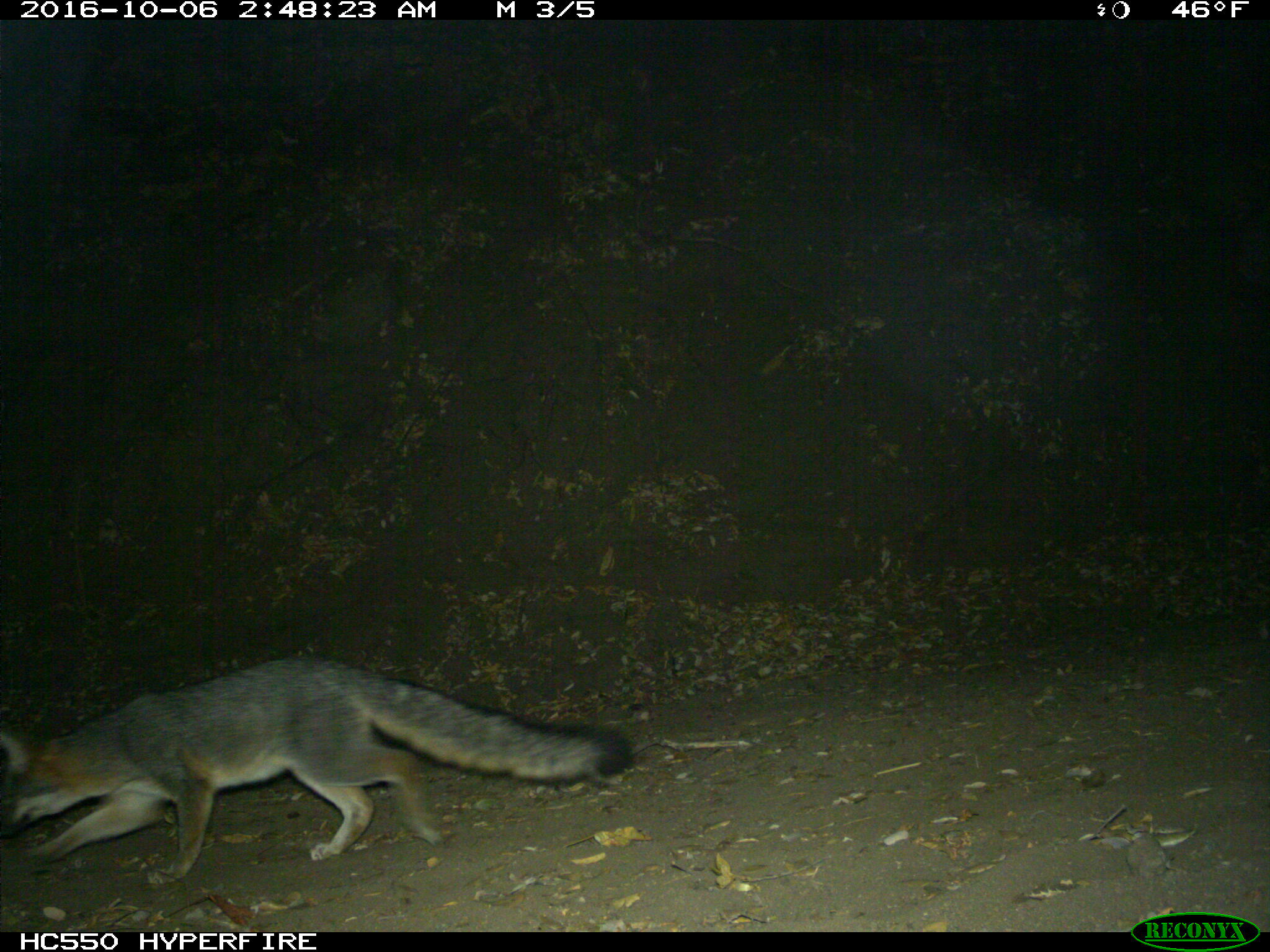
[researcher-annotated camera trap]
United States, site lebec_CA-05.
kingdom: Animalia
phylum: Chordata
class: Mammalia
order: Carnivora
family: Canidae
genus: Urocyon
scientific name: Urocyon cinereoargenteus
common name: gray fox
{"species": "Urocyon cinereoargenteus (gray fox)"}